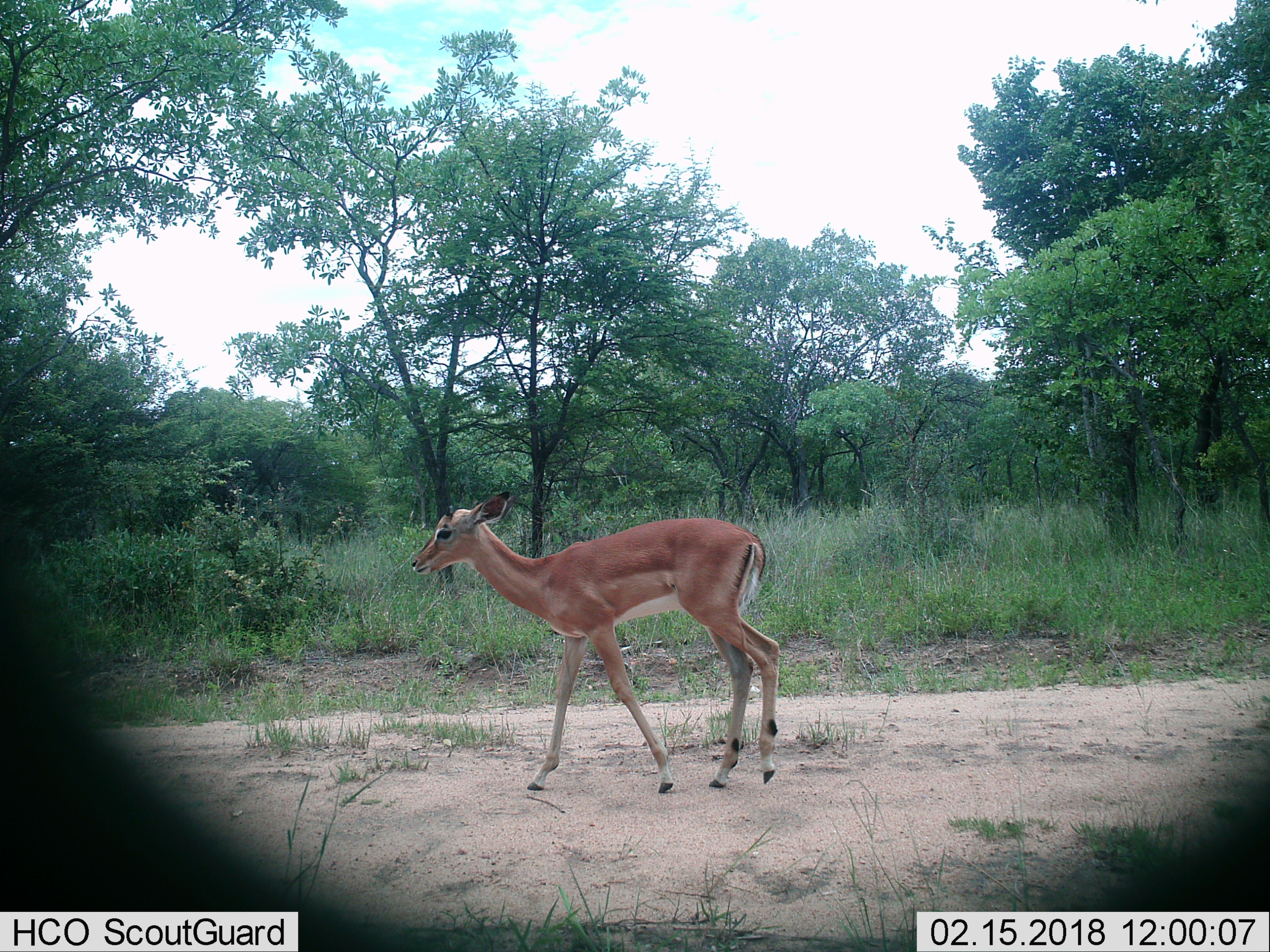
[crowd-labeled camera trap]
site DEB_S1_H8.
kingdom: Animalia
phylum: Chordata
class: Mammalia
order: Artiodactyla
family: Bovidae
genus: Aepyceros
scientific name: Aepyceros melampus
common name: impala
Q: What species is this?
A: Impala (Aepyceros melampus).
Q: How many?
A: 1.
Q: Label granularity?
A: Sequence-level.